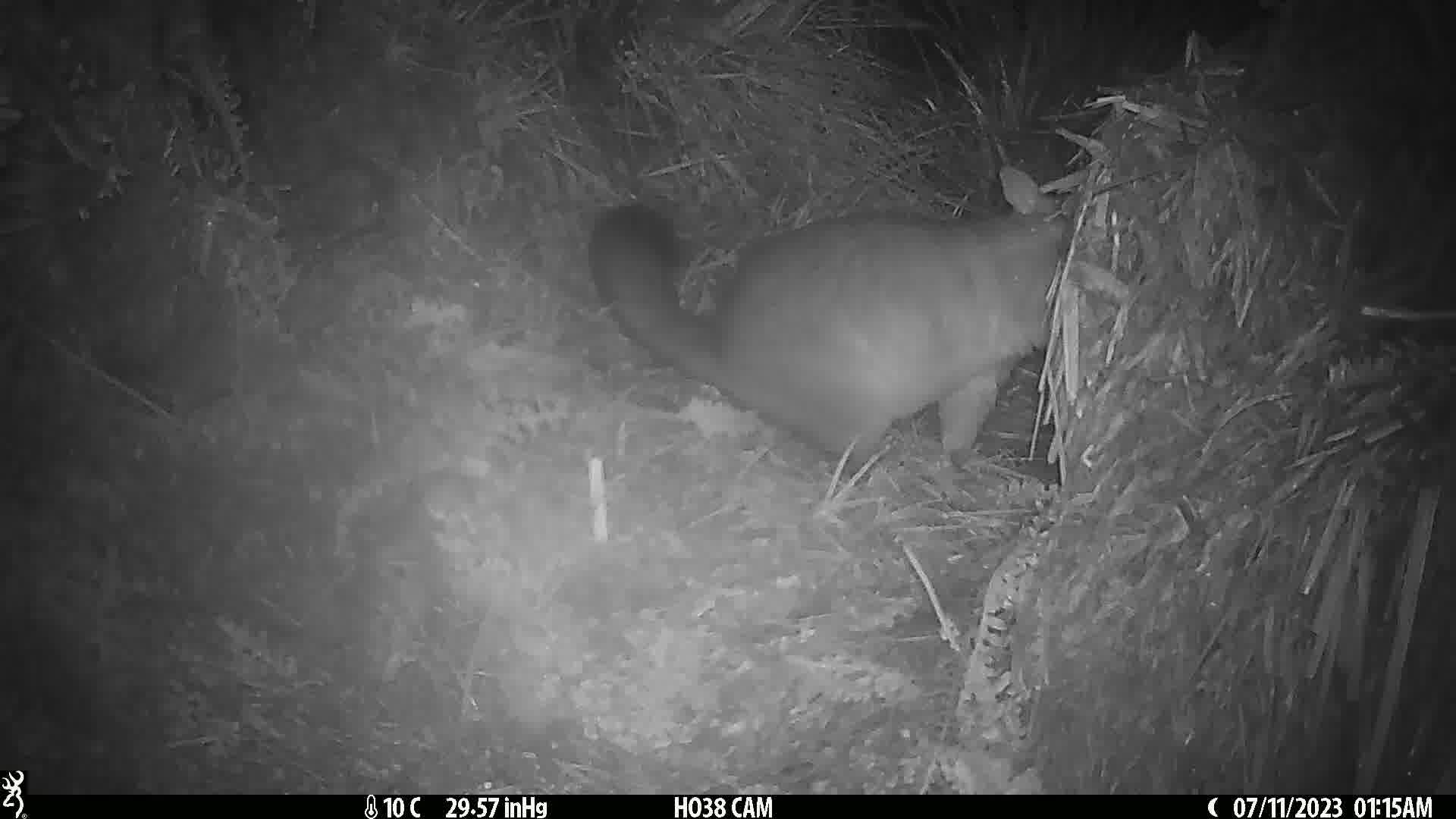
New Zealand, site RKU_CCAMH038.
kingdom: Animalia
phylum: Chordata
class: Mammalia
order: Diprotodontia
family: Phalangeridae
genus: Trichosurus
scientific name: Trichosurus vulpecula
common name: common brushtail possum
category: possum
Possum (common brushtail possum) (Trichosurus vulpecula).